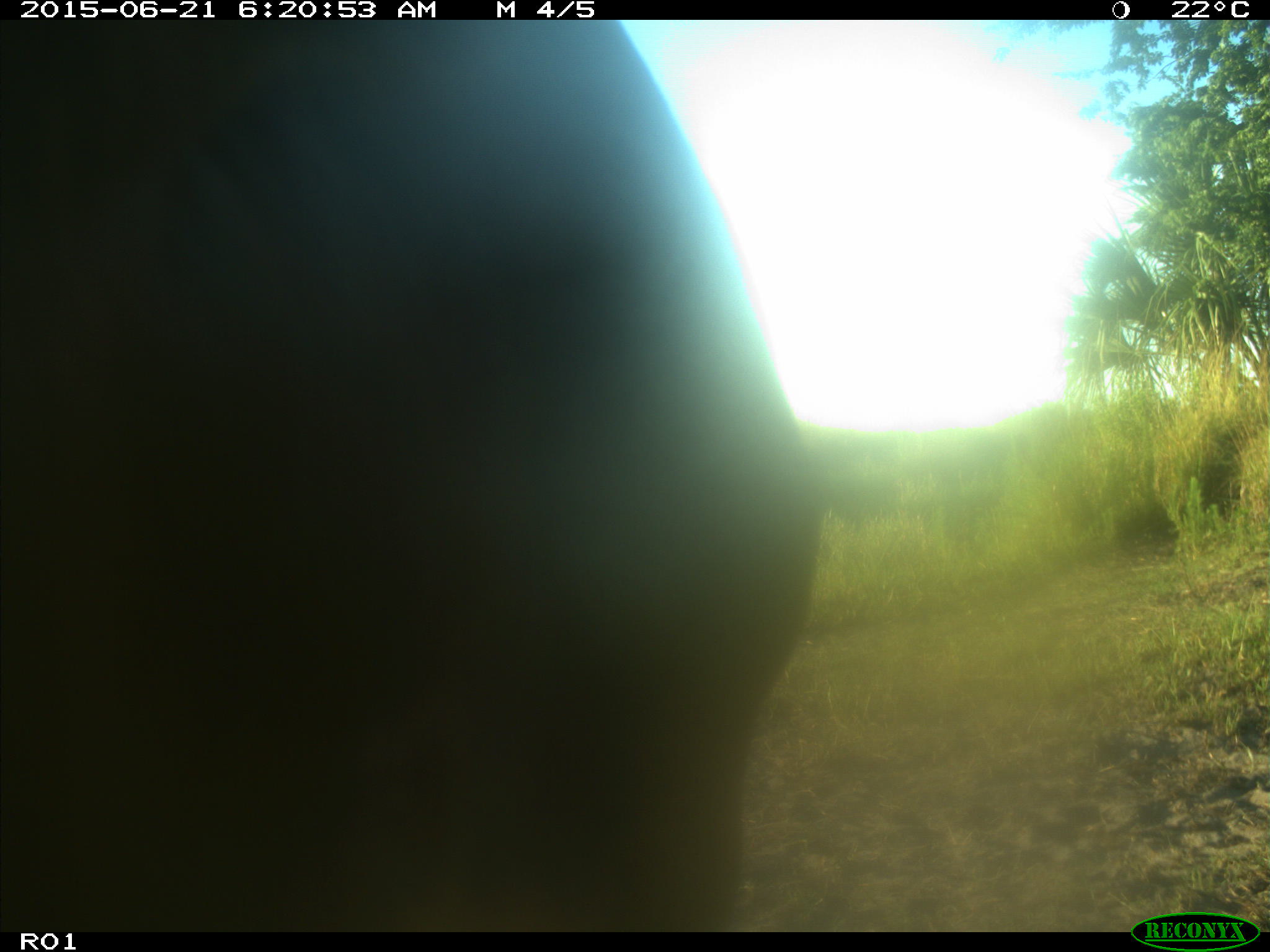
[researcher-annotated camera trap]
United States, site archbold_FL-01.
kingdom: Animalia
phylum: Chordata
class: Mammalia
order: Artiodactyla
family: Bovidae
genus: Bos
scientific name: Bos taurus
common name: domestic cow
Bos taurus (domestic cow).